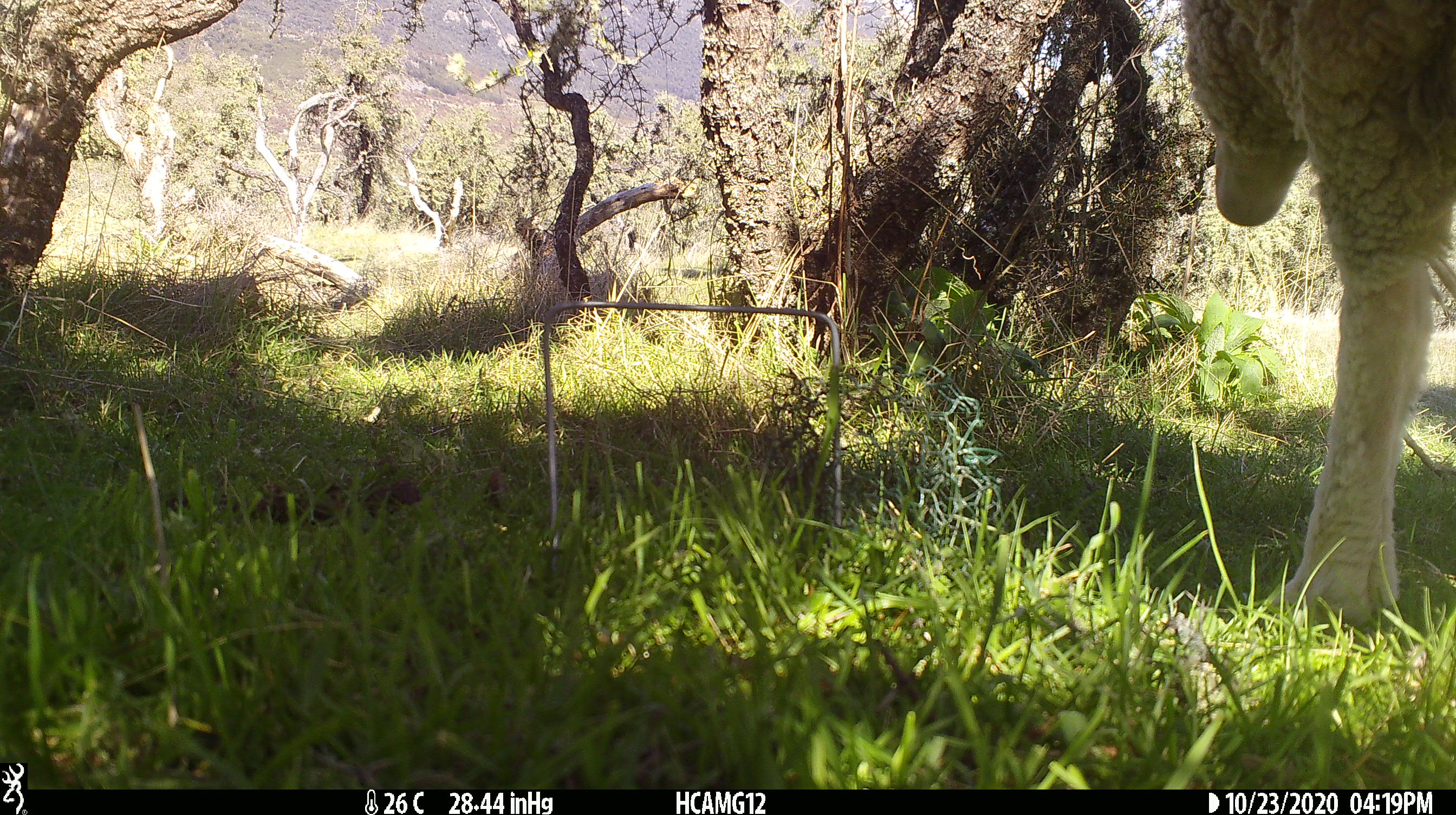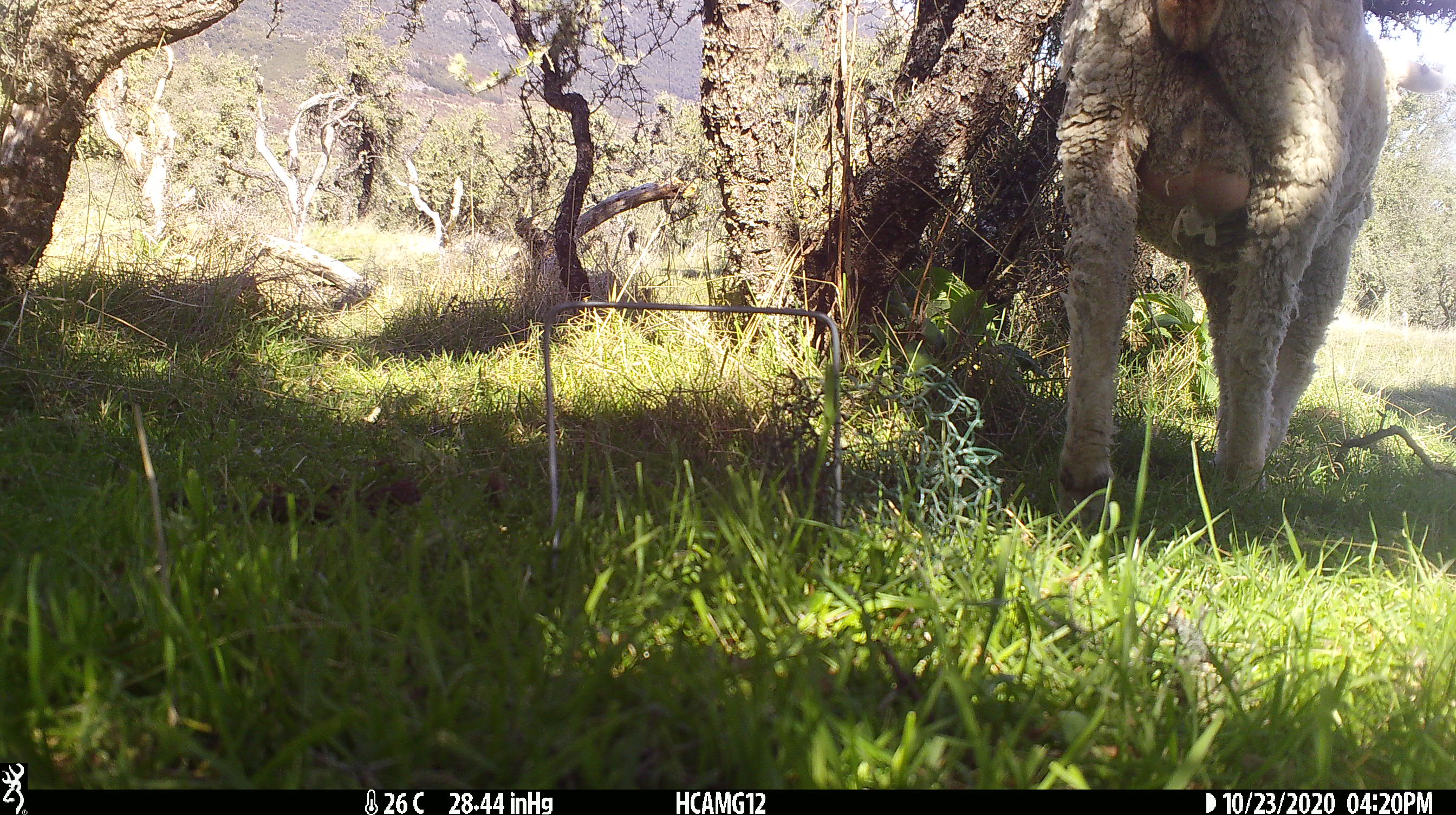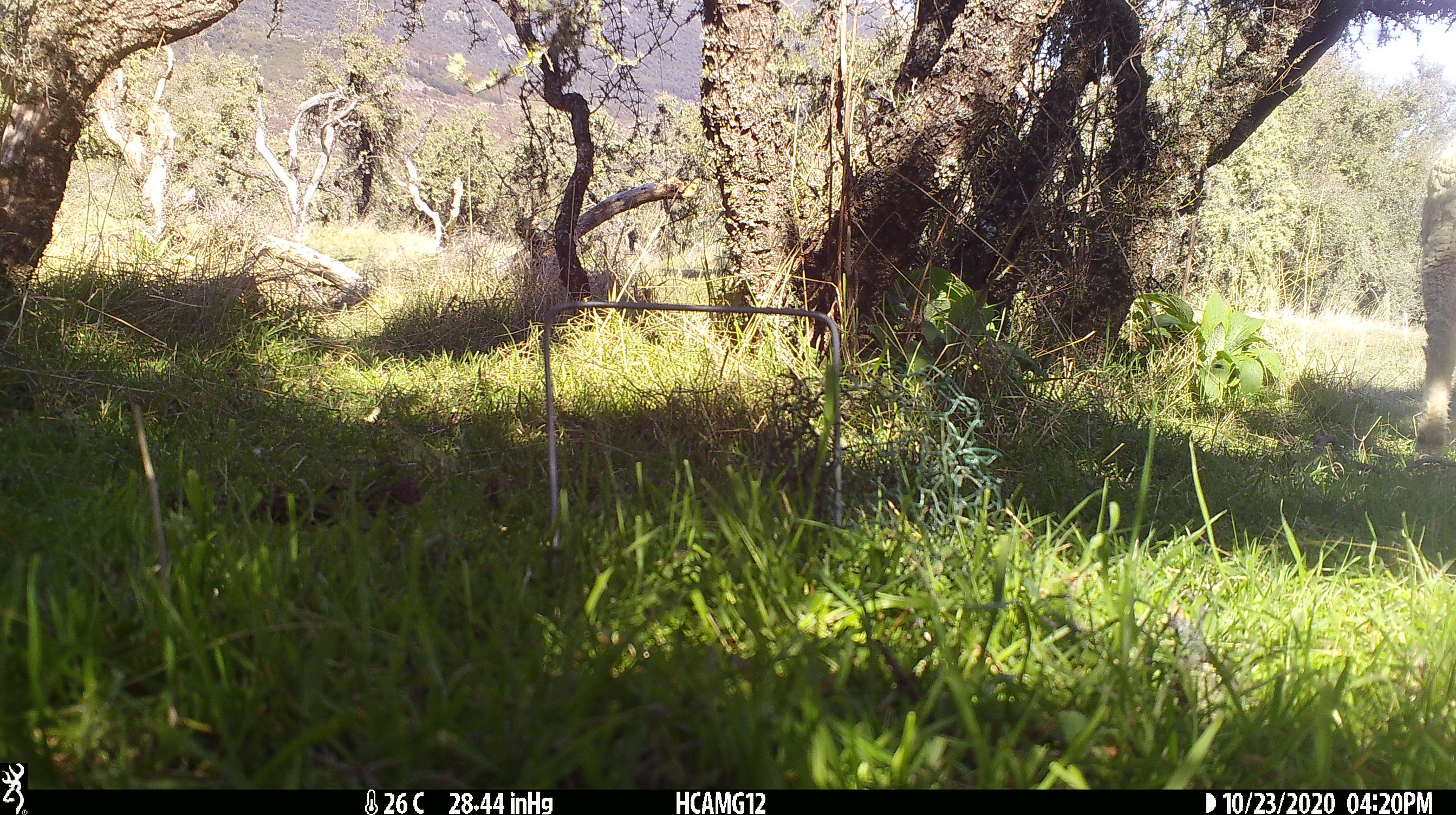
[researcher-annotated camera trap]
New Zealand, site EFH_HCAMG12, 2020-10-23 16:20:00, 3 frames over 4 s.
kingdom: Animalia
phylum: Chordata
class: Mammalia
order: Artiodactyla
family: Bovidae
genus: Ovis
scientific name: Ovis aries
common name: domestic sheep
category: sheep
Sheep (domestic sheep) (Ovis aries).